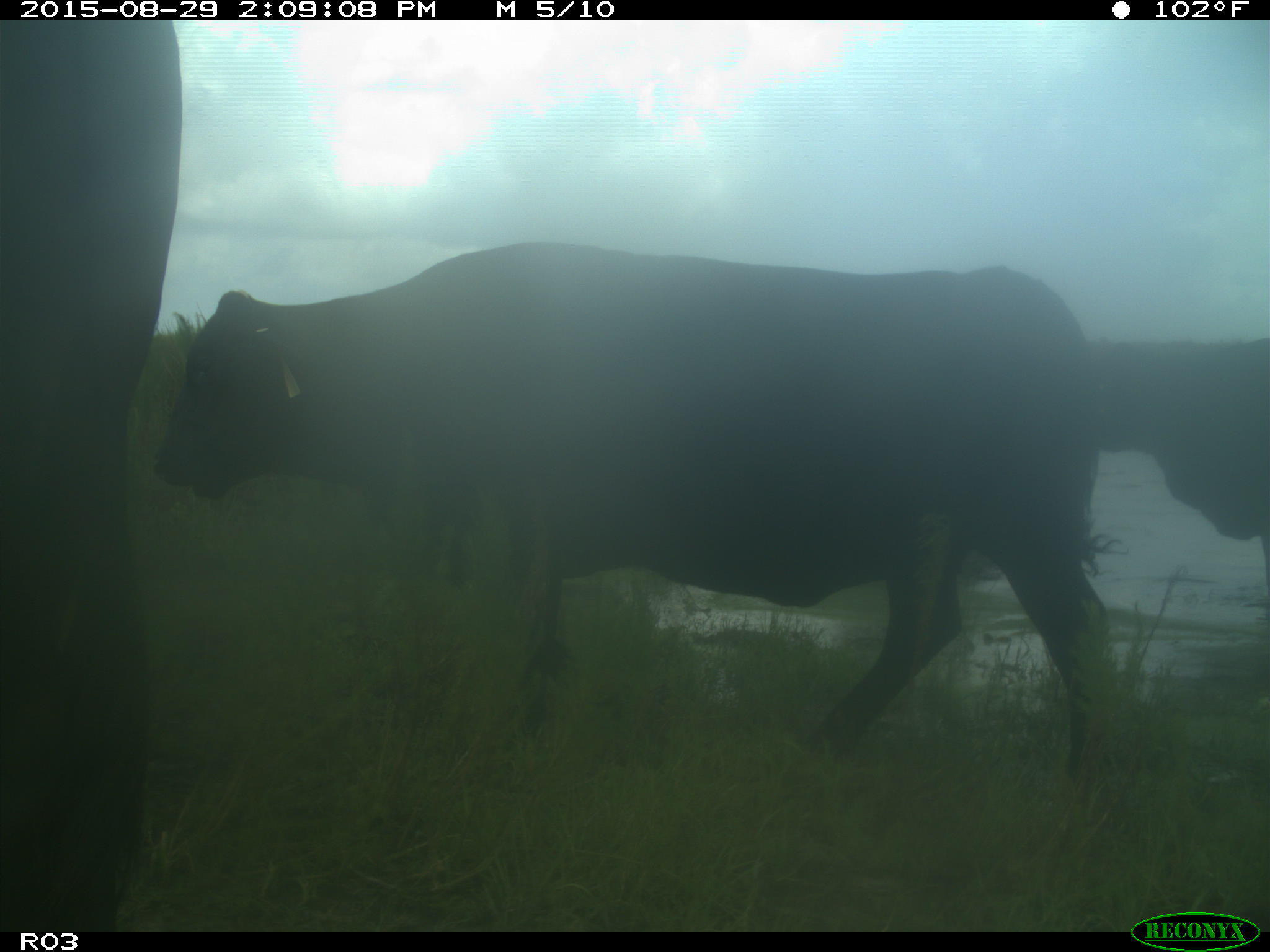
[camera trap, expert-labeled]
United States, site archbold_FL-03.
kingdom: Animalia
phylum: Chordata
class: Mammalia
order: Artiodactyla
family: Bovidae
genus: Bos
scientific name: Bos taurus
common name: domestic cow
Bos taurus (domestic cow).